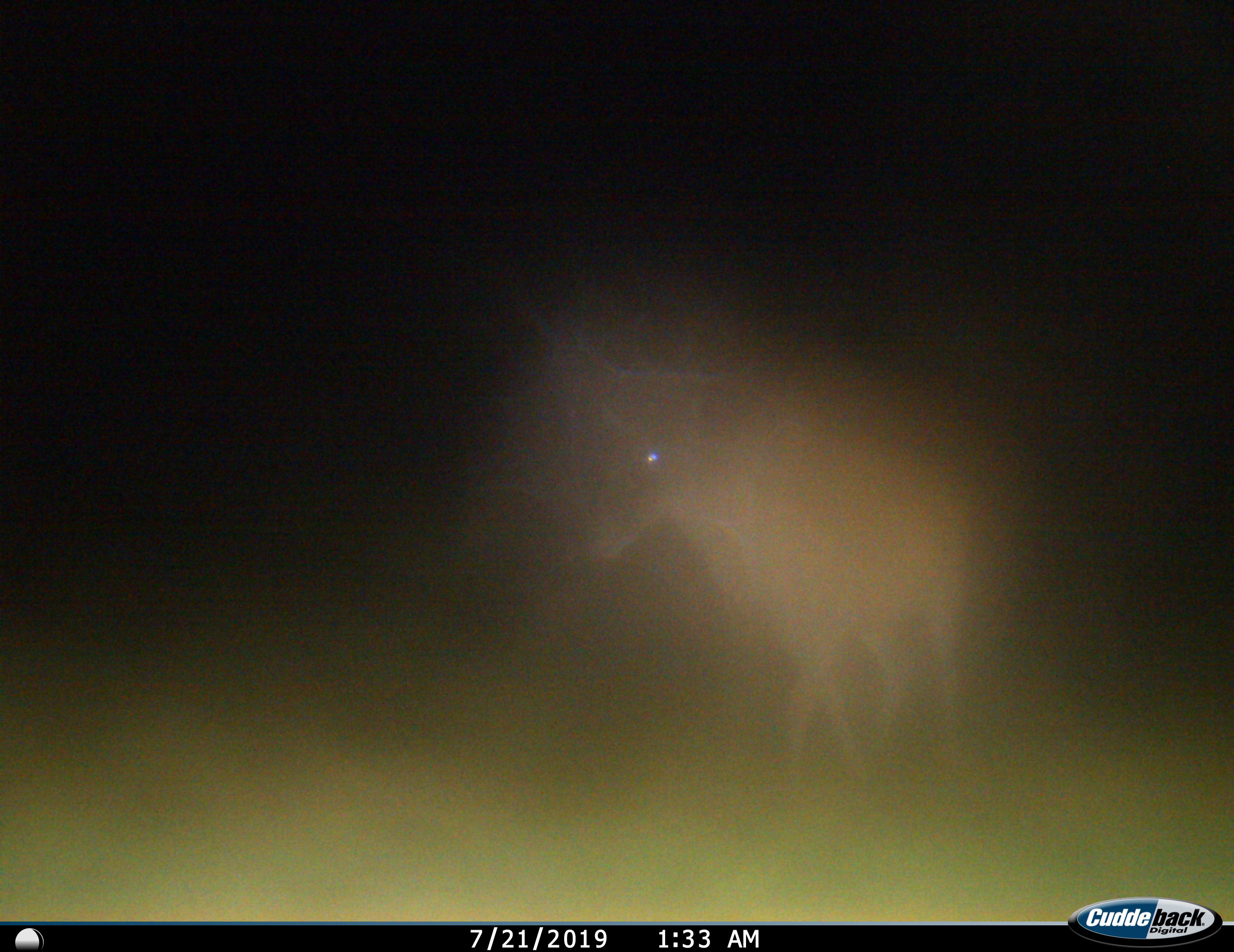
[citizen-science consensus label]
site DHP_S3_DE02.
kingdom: Animalia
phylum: Chordata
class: Mammalia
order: Artiodactyla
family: Bovidae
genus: Tragelaphus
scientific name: Tragelaphus oryx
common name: eland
Eland (Tragelaphus oryx), count 1. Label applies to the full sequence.